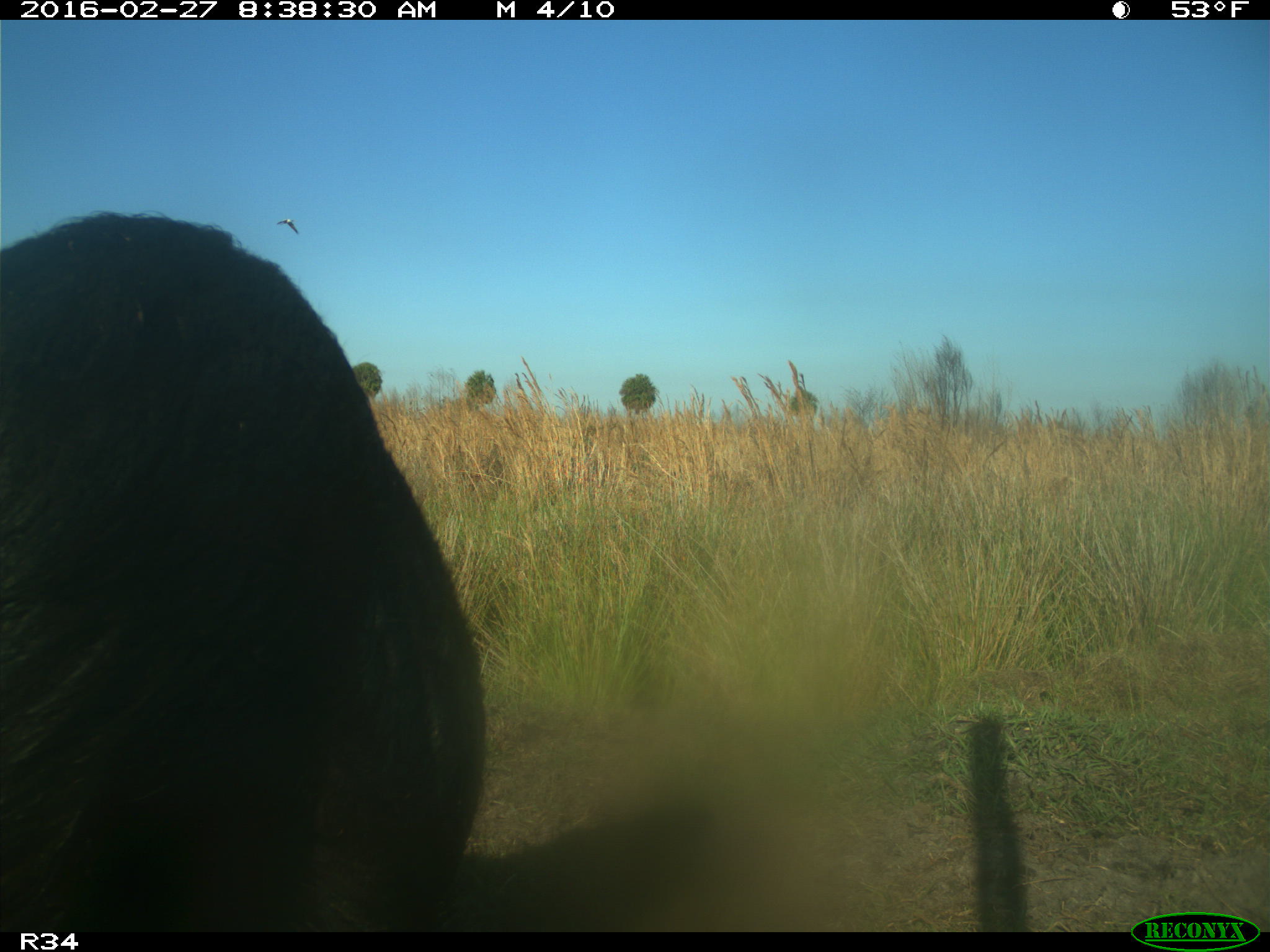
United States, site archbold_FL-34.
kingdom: Animalia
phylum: Chordata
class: Mammalia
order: Artiodactyla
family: Suidae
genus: Sus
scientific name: Sus scrofa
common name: wild boar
Sus scrofa (wild boar).